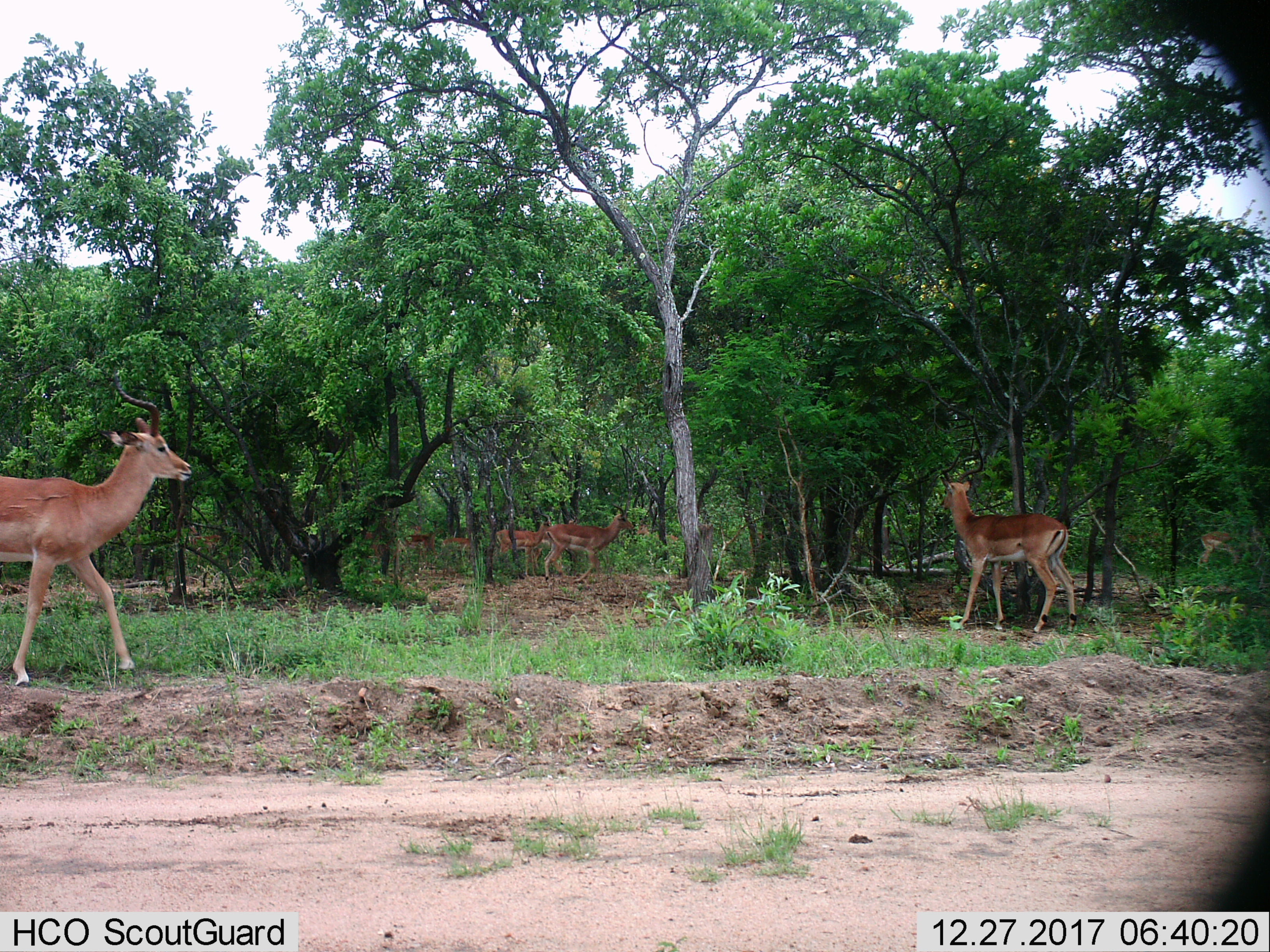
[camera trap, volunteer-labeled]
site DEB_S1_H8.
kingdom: Animalia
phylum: Chordata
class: Mammalia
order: Artiodactyla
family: Bovidae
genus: Aepyceros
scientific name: Aepyceros melampus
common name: impala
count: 8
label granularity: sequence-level